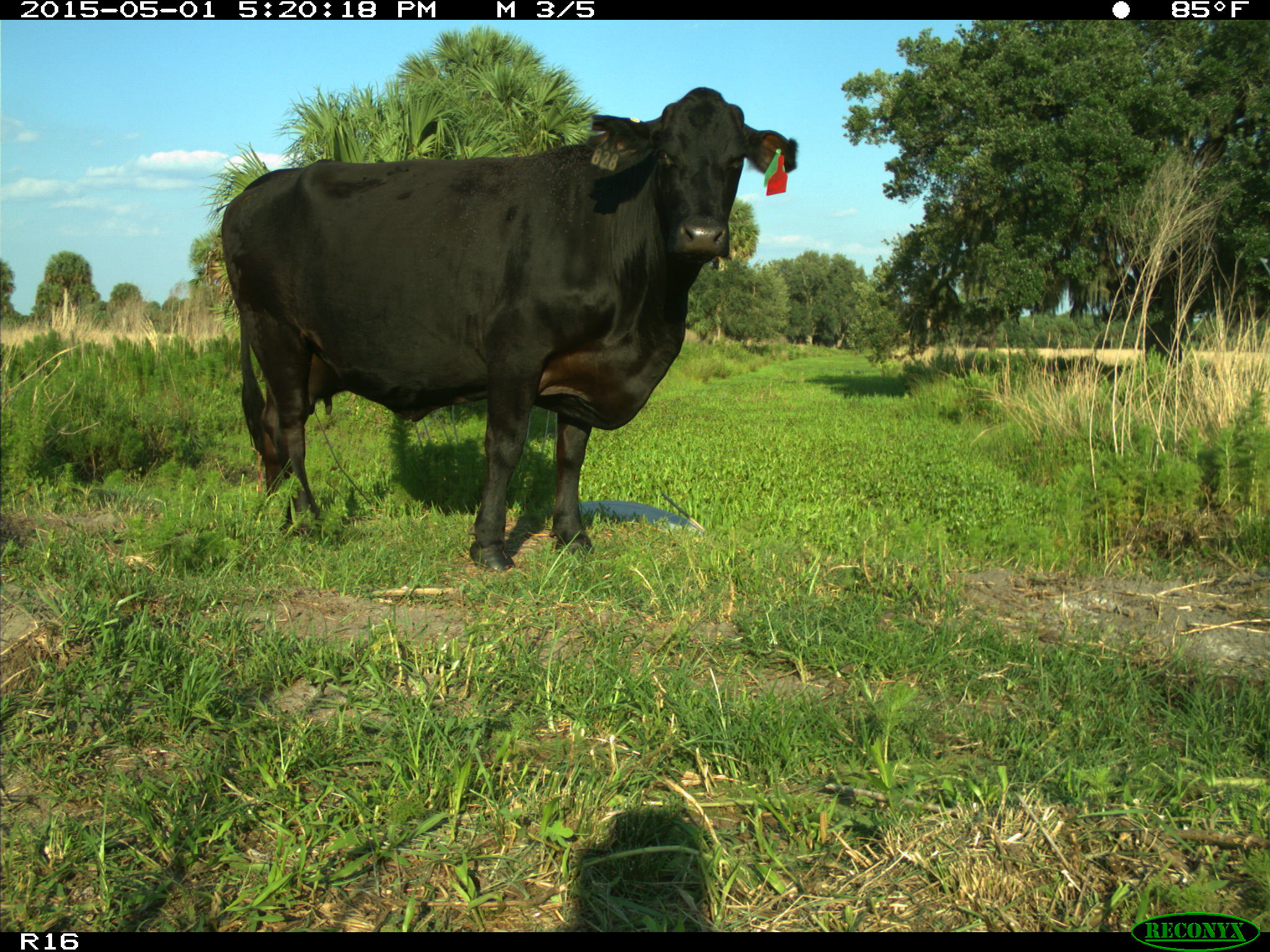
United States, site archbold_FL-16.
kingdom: Animalia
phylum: Chordata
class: Mammalia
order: Artiodactyla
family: Bovidae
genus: Bos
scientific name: Bos taurus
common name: domestic cow